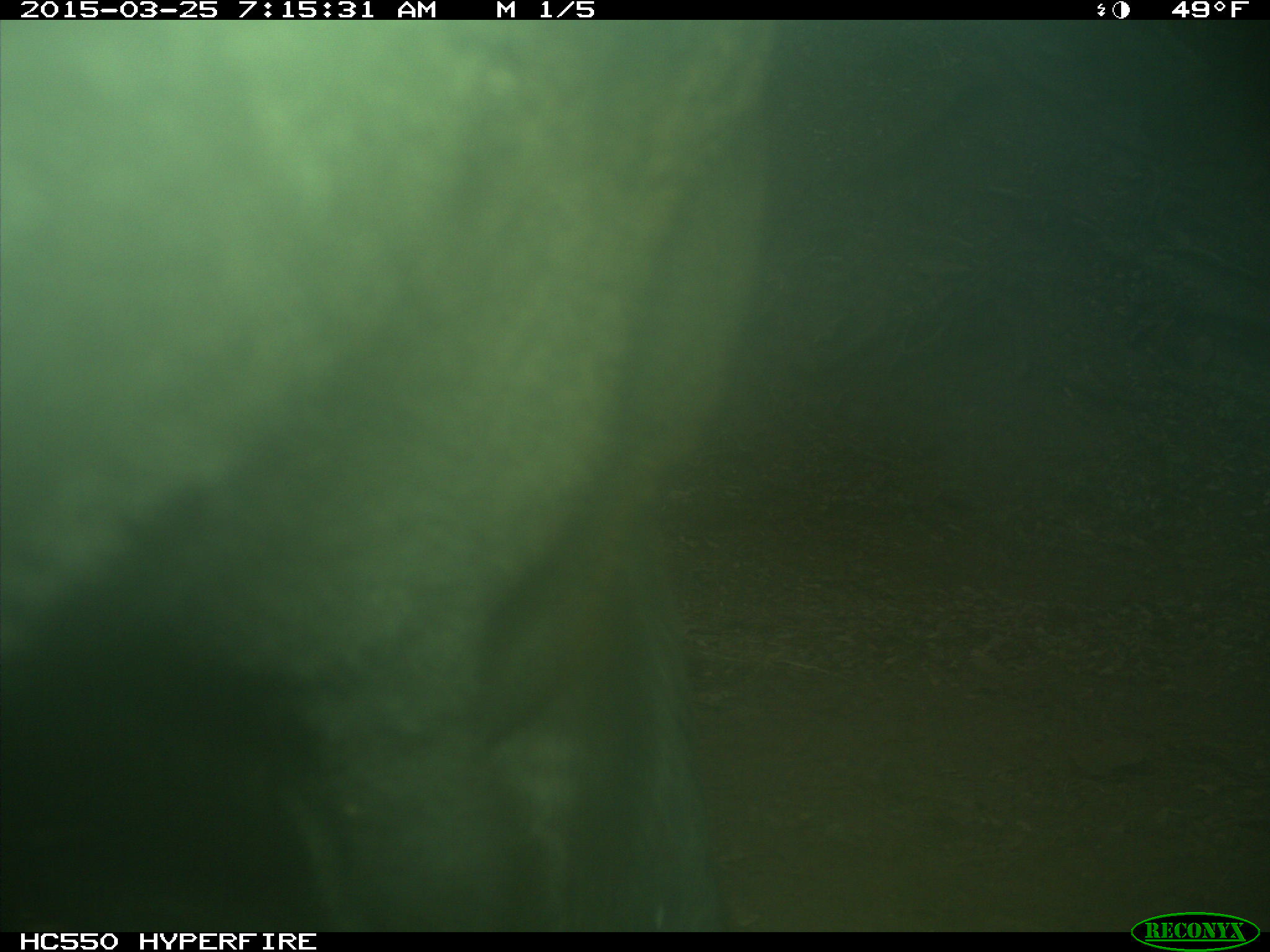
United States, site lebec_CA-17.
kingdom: Animalia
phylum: Chordata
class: Mammalia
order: Artiodactyla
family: Bovidae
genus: Bos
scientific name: Bos taurus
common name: domestic cow